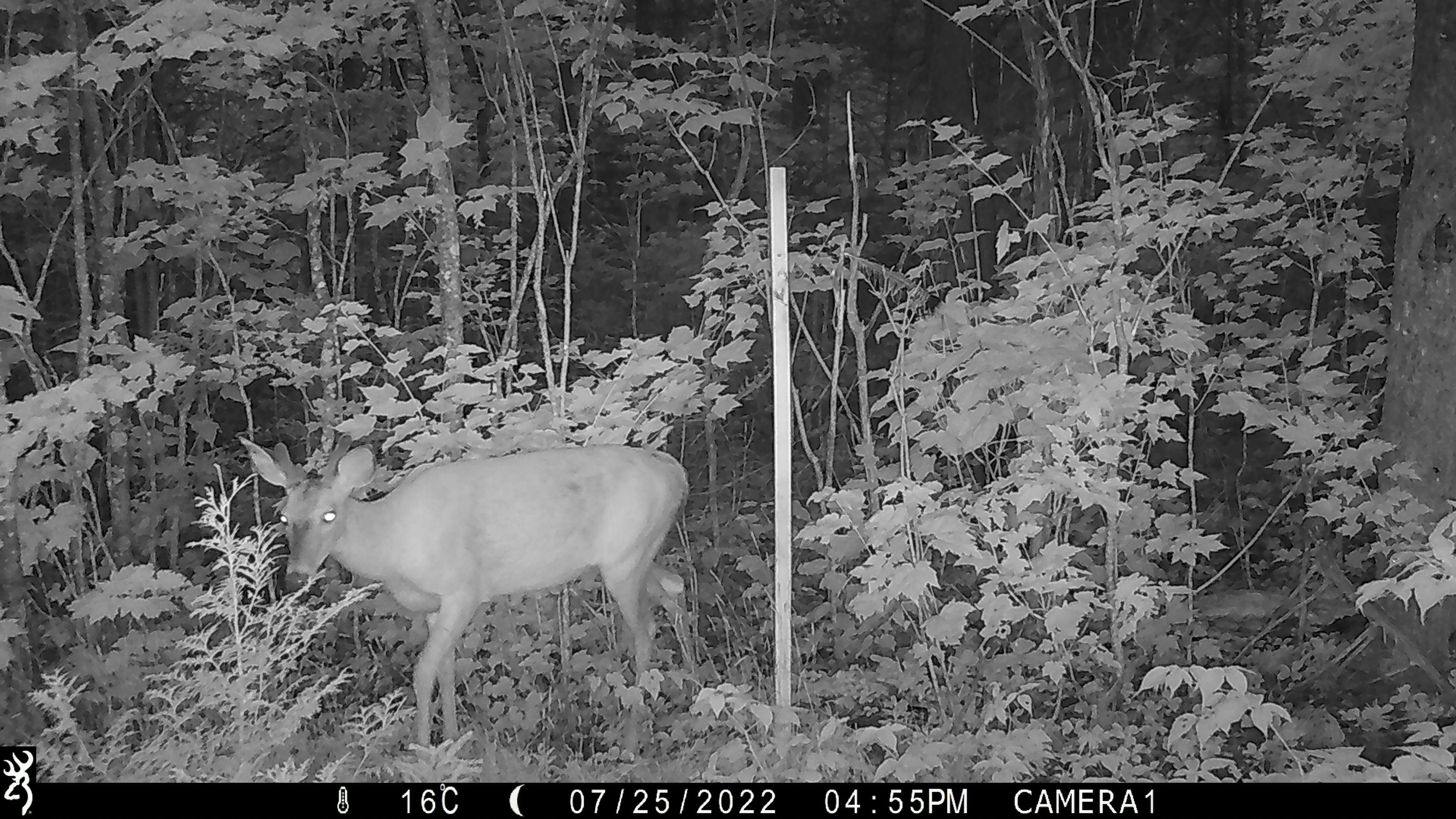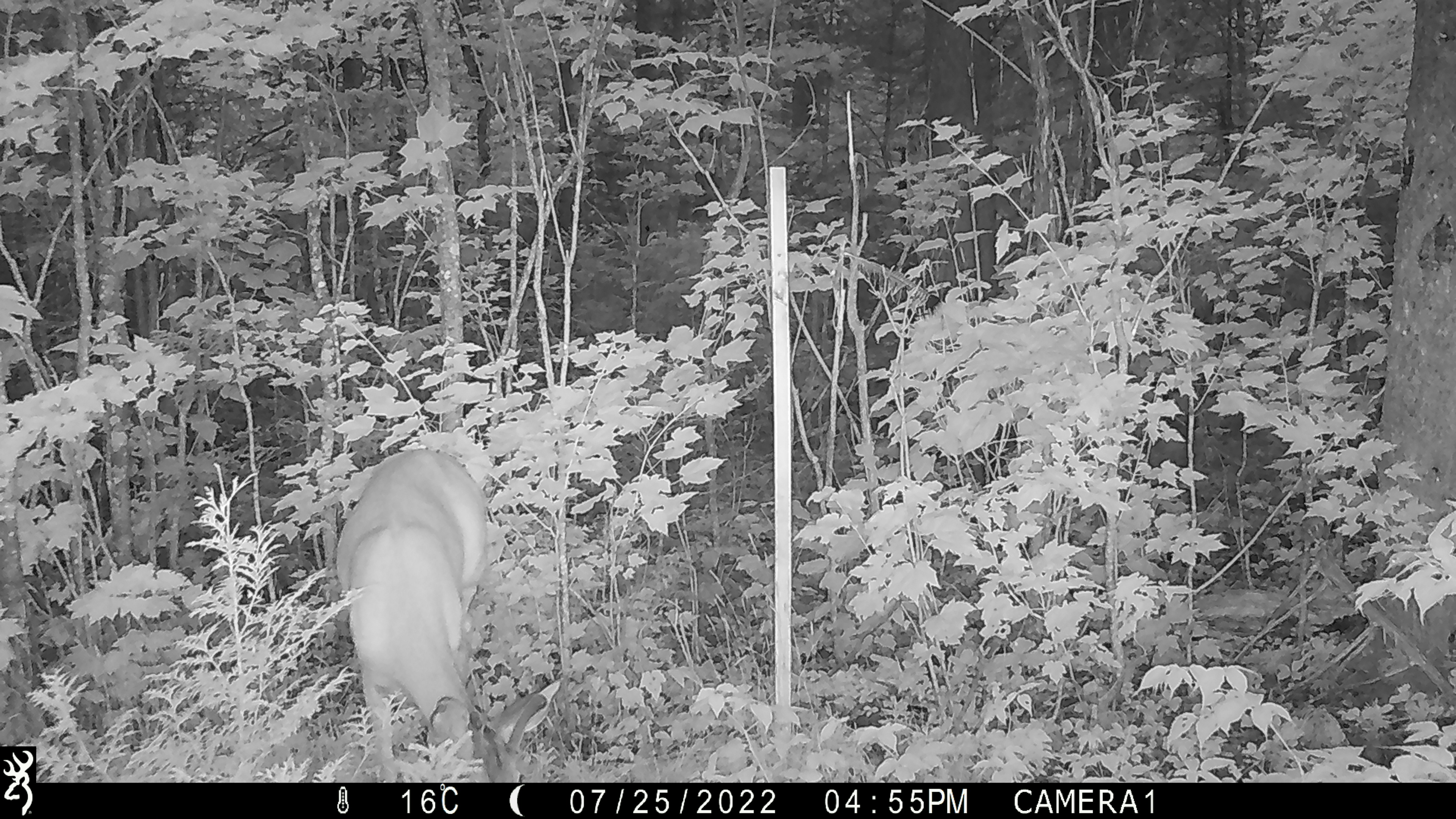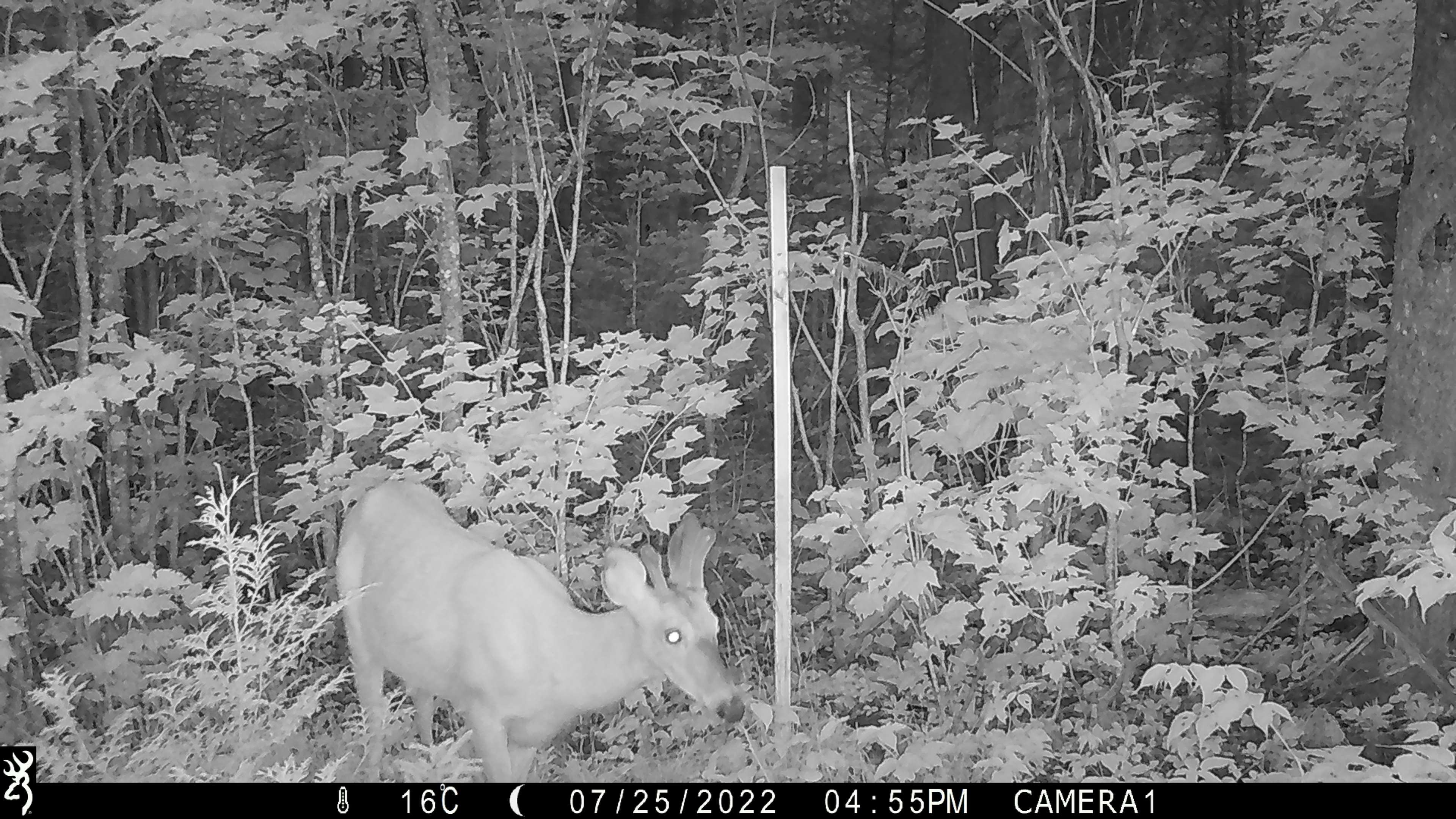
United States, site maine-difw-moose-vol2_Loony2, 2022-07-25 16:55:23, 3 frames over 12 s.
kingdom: Animalia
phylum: Chordata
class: Mammalia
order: Artiodactyla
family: Cervidae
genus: Odocoileus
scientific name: Odocoileus virginianus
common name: white-tailed deer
White-tailed deer (Odocoileus virginianus).